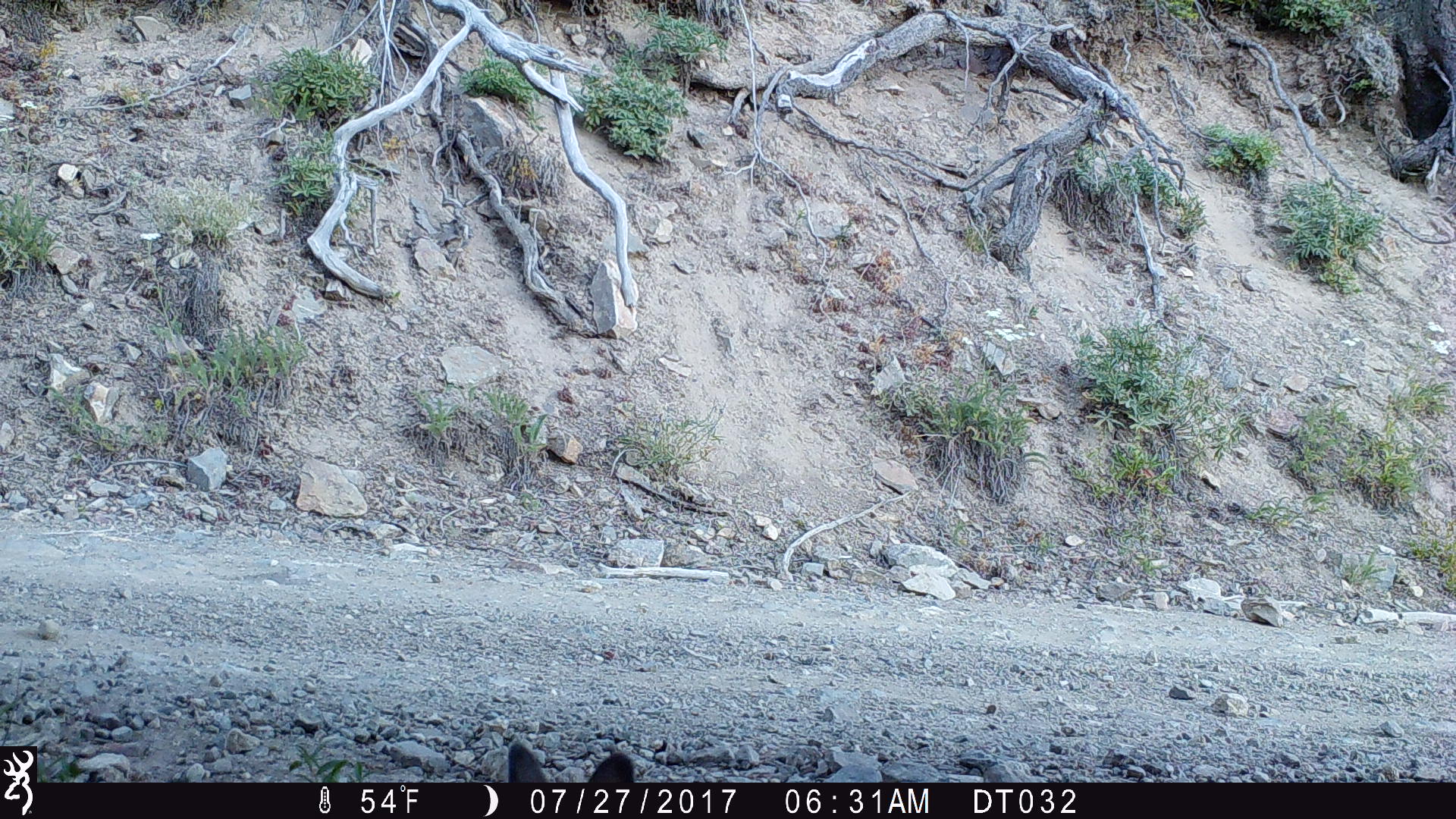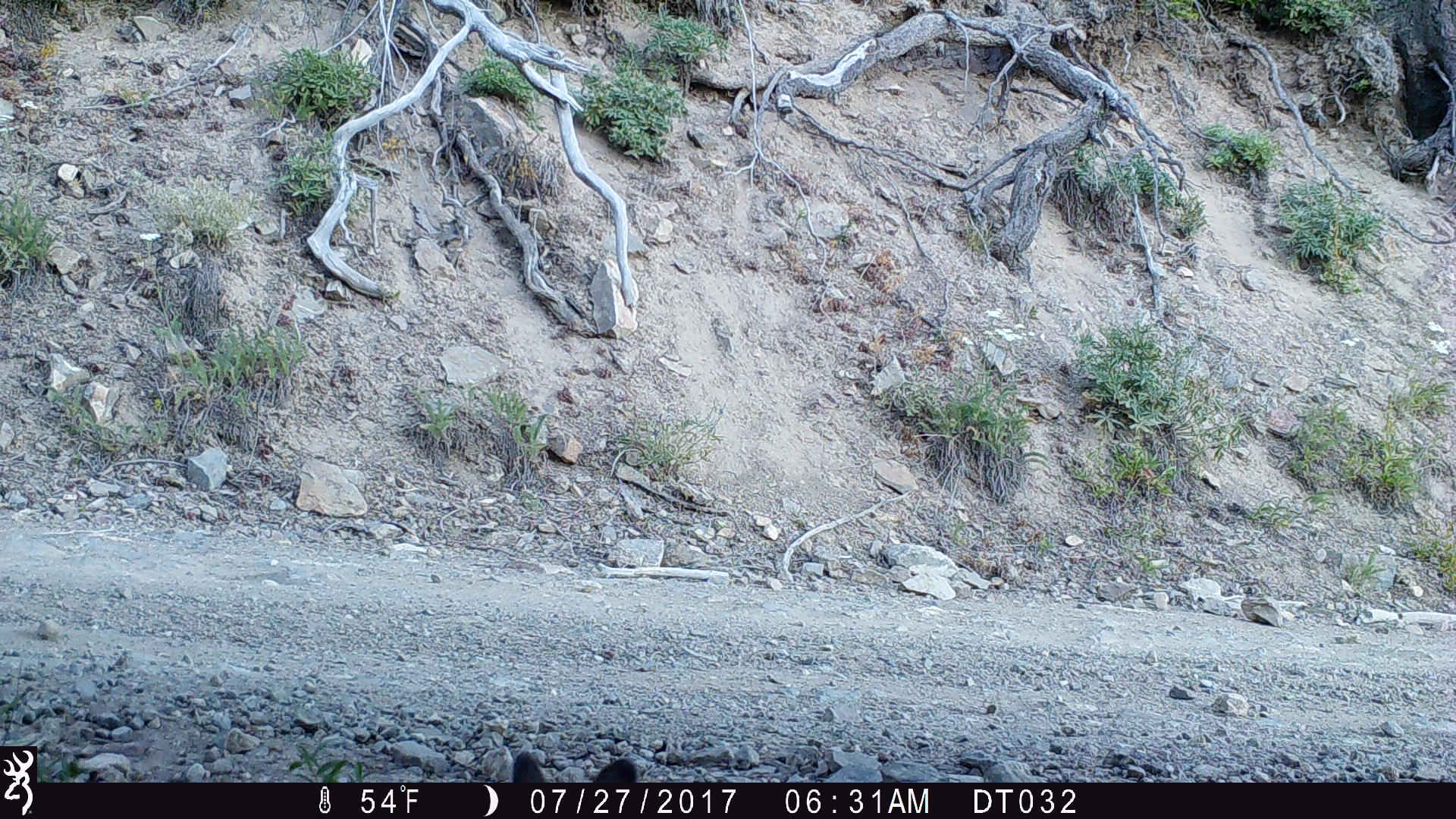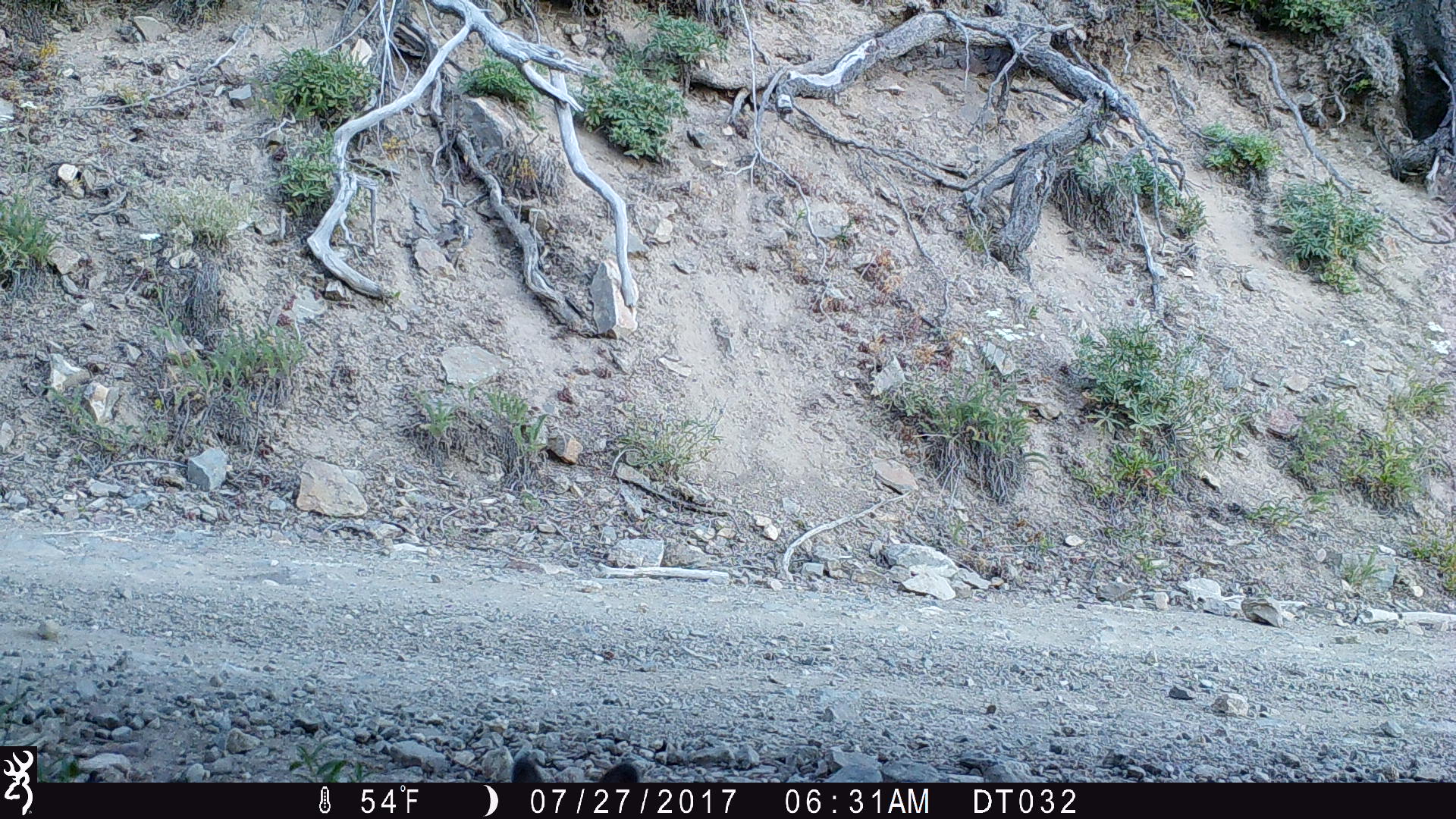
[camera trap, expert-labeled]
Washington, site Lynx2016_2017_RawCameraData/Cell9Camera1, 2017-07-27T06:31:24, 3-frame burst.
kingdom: Animalia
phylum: Chordata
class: Mammalia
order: Lagomorpha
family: Leporidae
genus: Lepus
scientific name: Lepus americanus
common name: snowshoe hare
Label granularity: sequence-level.